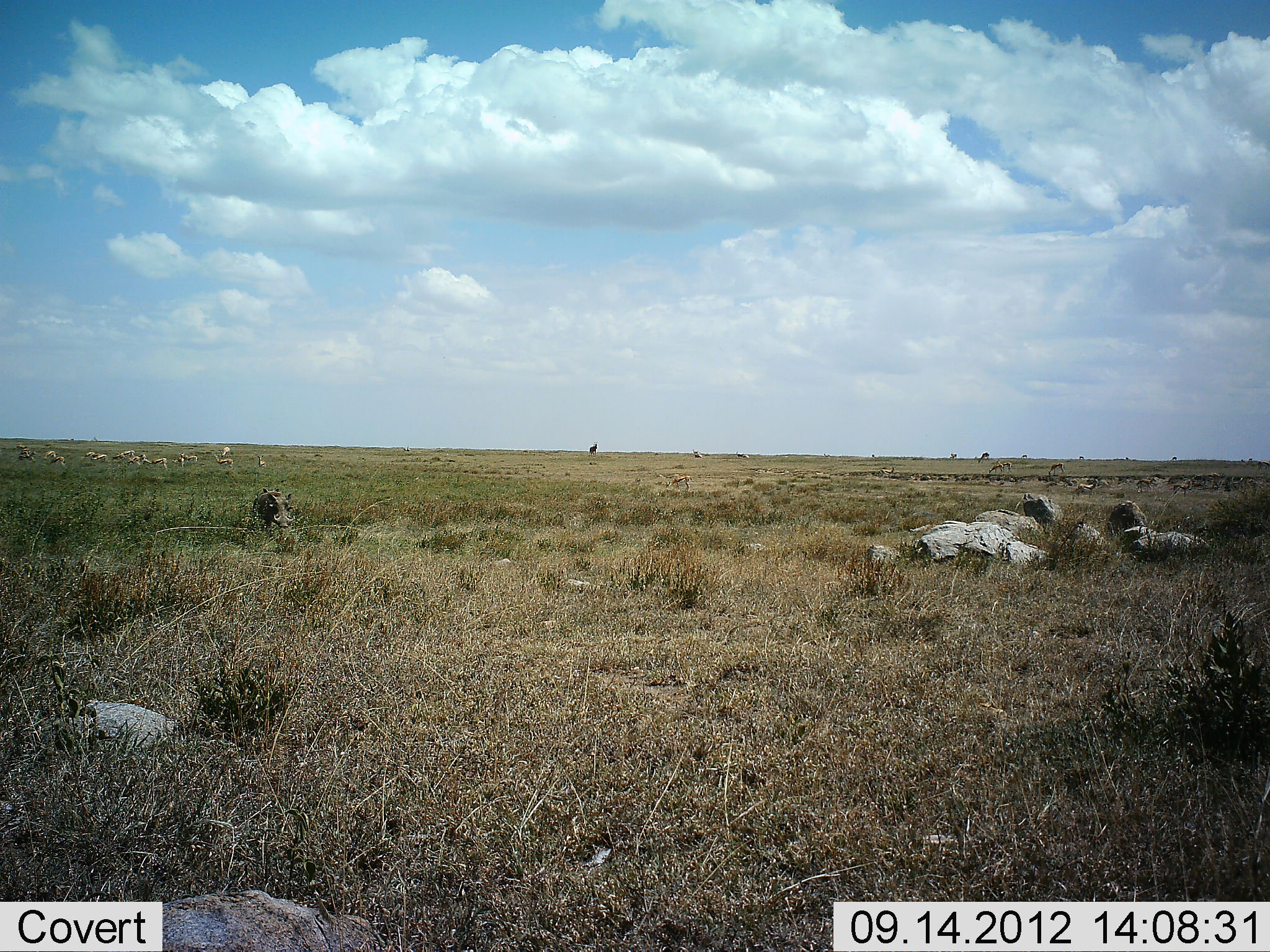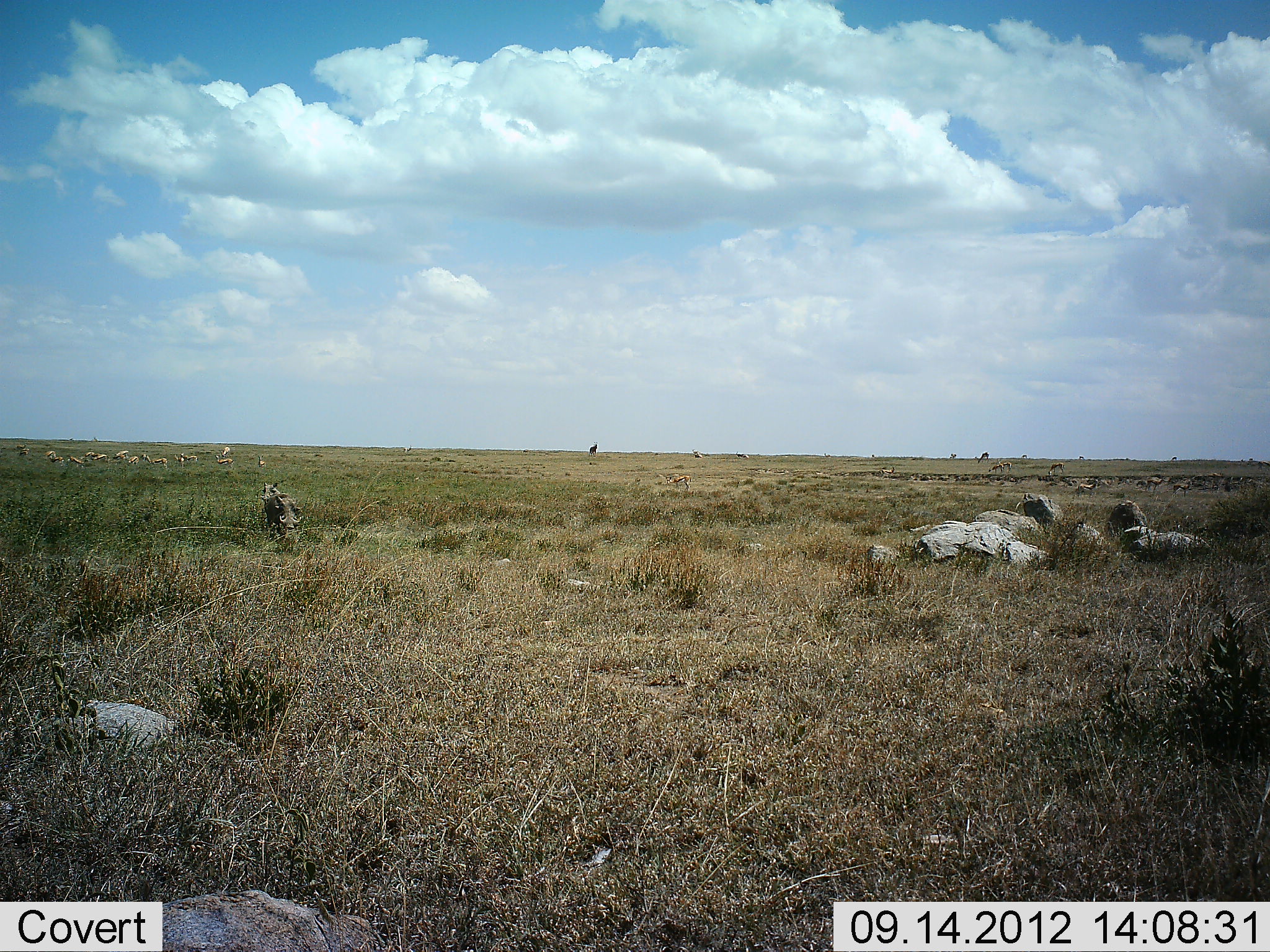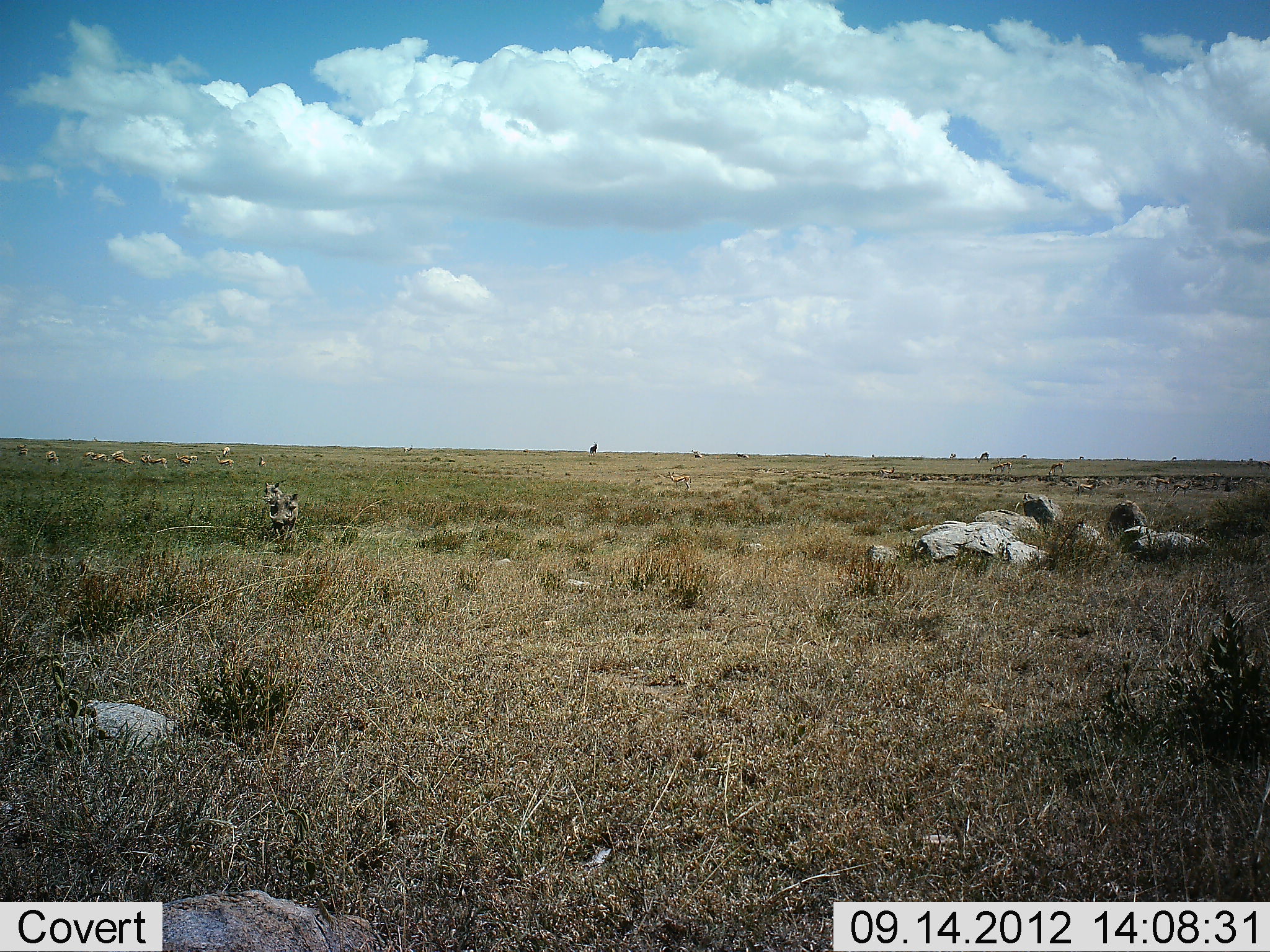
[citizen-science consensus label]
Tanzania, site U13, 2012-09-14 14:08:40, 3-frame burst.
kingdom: Animalia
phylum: Chordata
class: Mammalia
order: Artiodactyla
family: Suidae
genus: Phacochoerus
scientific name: Phacochoerus africanus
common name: warthog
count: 1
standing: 31%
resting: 0%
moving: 69%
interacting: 0%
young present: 0%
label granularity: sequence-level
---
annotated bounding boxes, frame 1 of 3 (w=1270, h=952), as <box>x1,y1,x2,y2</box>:
animal: <box>252,487,294,536</box>; <box>1074,479,1100,500</box>; <box>663,476,692,492</box>; <box>1172,479,1193,500</box>; <box>1135,478,1155,493</box>; <box>143,457,167,468</box>; <box>1208,472,1226,486</box>; <box>1048,462,1065,476</box>; <box>881,465,895,479</box>; <box>257,486,281,493</box>; <box>1000,462,1013,472</box>; <box>589,442,598,456</box>; <box>996,460,1005,473</box>; <box>127,457,141,465</box>; <box>18,455,33,460</box>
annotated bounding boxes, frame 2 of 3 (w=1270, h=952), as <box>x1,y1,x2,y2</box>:
animal: <box>264,492,301,544</box>; <box>1074,479,1100,500</box>; <box>260,481,283,503</box>; <box>1172,479,1193,500</box>; <box>665,476,692,492</box>; <box>1208,472,1226,490</box>; <box>1146,478,1166,492</box>; <box>148,457,169,469</box>; <box>1048,462,1065,476</box>; <box>881,465,895,479</box>; <box>975,451,989,464</box>; <box>1258,460,1270,471</box>; <box>988,464,1001,474</box>; <box>1000,462,1013,472</box>; <box>589,442,598,456</box>; <box>996,460,1005,473</box>; <box>257,455,266,467</box>; <box>221,447,230,458</box>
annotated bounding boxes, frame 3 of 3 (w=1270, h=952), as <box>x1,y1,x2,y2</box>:
animal: <box>267,493,305,553</box>; <box>1074,479,1100,500</box>; <box>667,471,692,492</box>; <box>264,481,286,503</box>; <box>1172,479,1193,500</box>; <box>1154,477,1174,494</box>; <box>1208,472,1226,490</box>; <box>1048,462,1065,476</box>; <box>881,465,895,479</box>; <box>47,456,65,466</box>; <box>589,442,598,456</box>